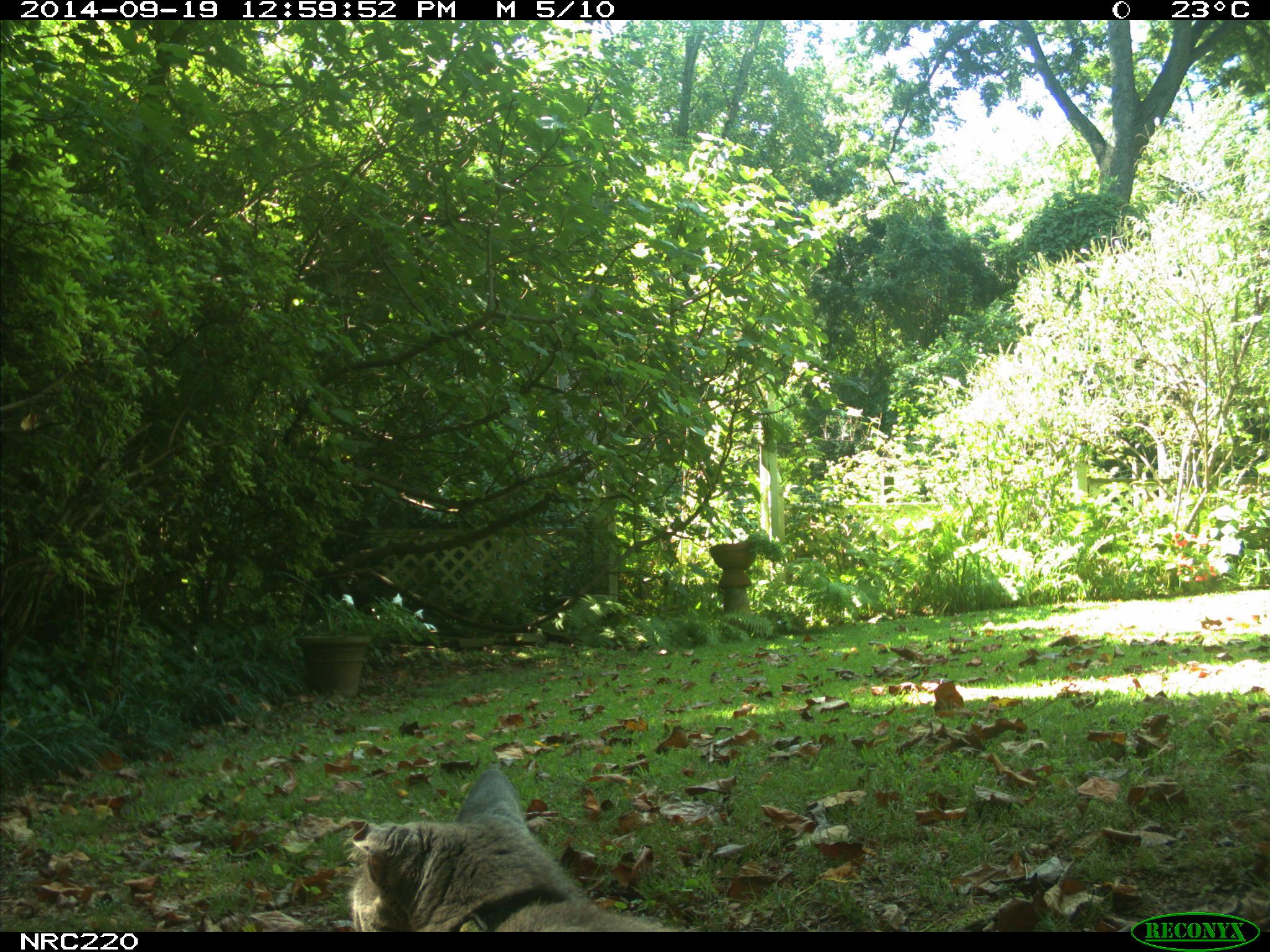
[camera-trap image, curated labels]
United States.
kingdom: Animalia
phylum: Chordata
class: Mammalia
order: Carnivora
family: Felidae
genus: Felis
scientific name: Felis catus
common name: domestic cat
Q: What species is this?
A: Domestic Cat (Felis catus).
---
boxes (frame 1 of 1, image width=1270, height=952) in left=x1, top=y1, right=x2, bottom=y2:
Domestic Cat: left=341, top=772, right=625, bottom=933